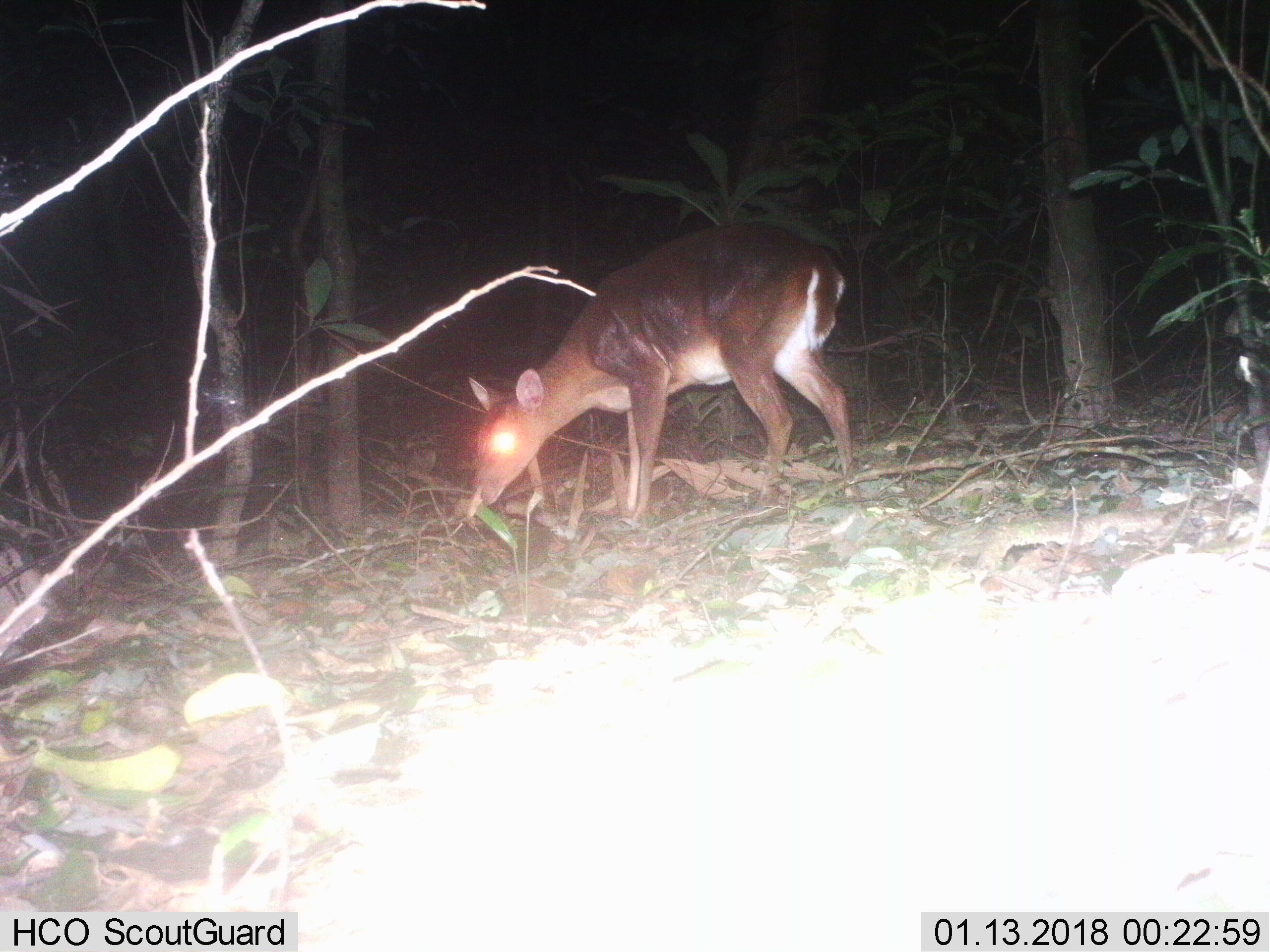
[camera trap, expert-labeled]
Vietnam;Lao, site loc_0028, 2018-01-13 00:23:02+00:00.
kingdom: Animalia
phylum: Chordata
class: Mammalia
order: Artiodactyla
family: Cervidae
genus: Muntiacus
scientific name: Muntiacus vuquangensis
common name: large-antlered muntjac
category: large antlered muntjac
Large antlered muntjac (large-antlered muntjac) (Muntiacus vuquangensis). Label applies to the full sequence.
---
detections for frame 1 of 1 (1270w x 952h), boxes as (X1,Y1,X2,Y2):
large antlered muntjac: (465,219,852,522)